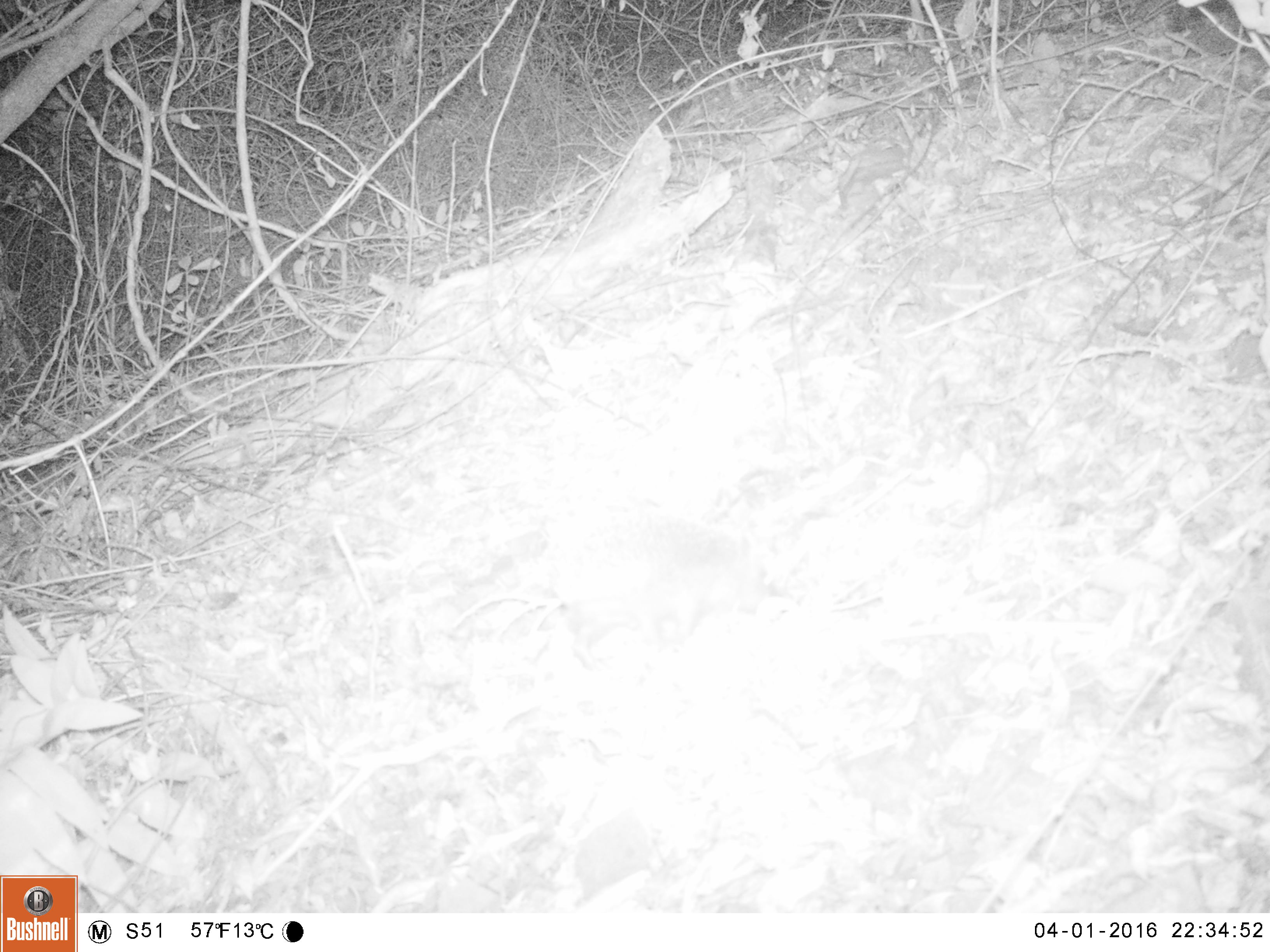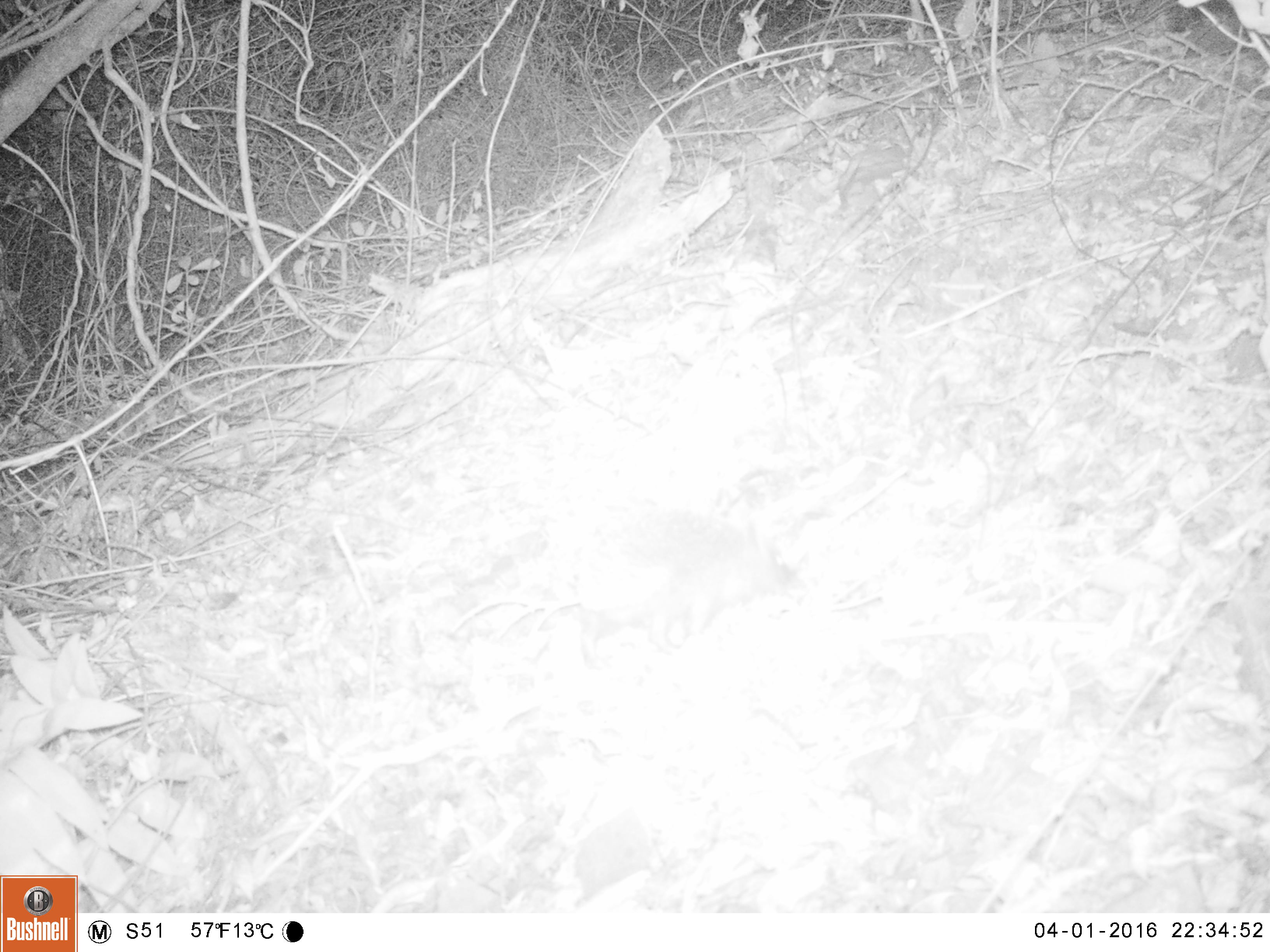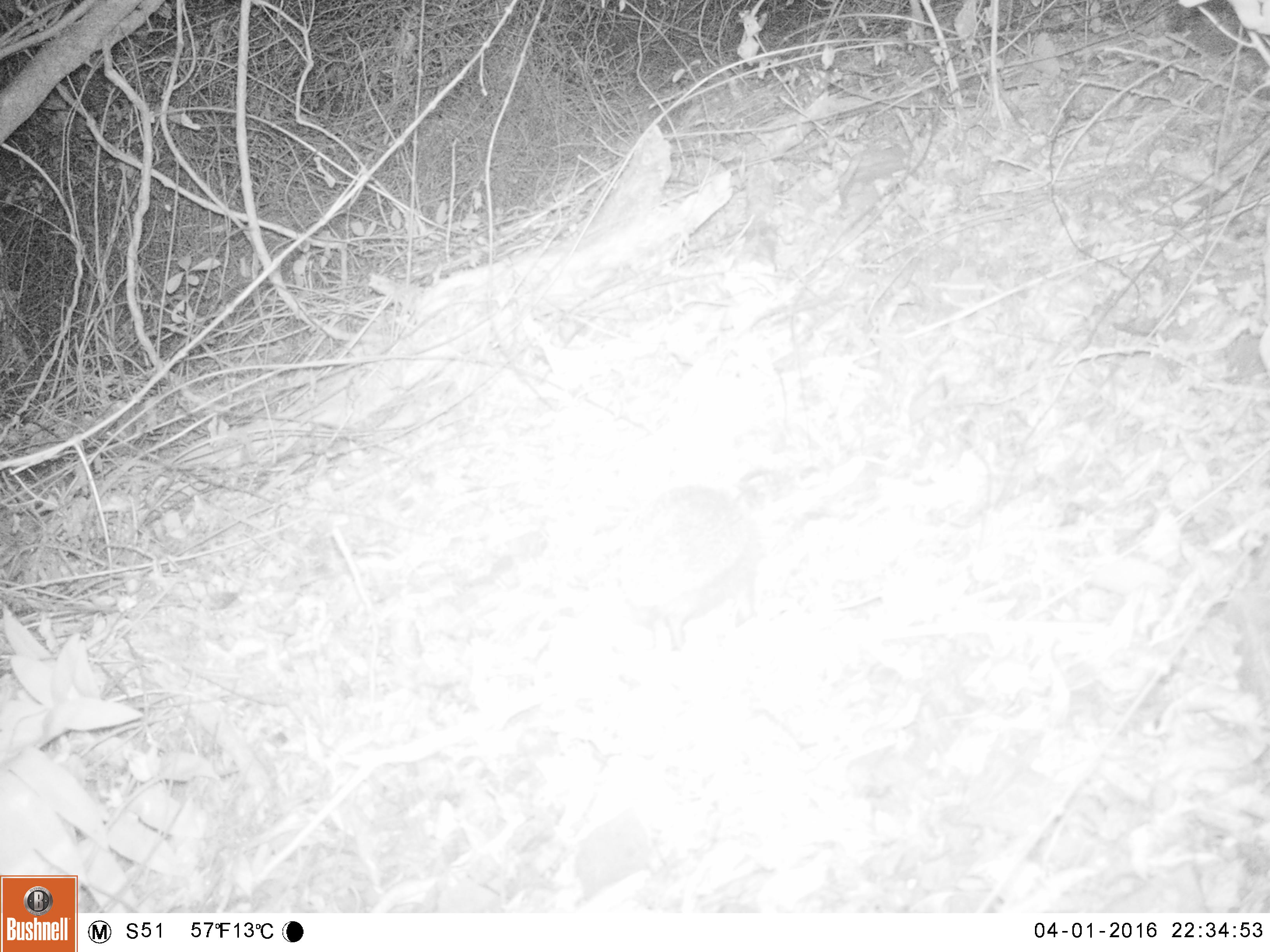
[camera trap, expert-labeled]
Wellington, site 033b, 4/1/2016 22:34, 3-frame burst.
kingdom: Animalia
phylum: Chordata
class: Mammalia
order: Eulipotyphla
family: Erinaceidae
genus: Erinaceus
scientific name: Erinaceus europaeus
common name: hedgehog